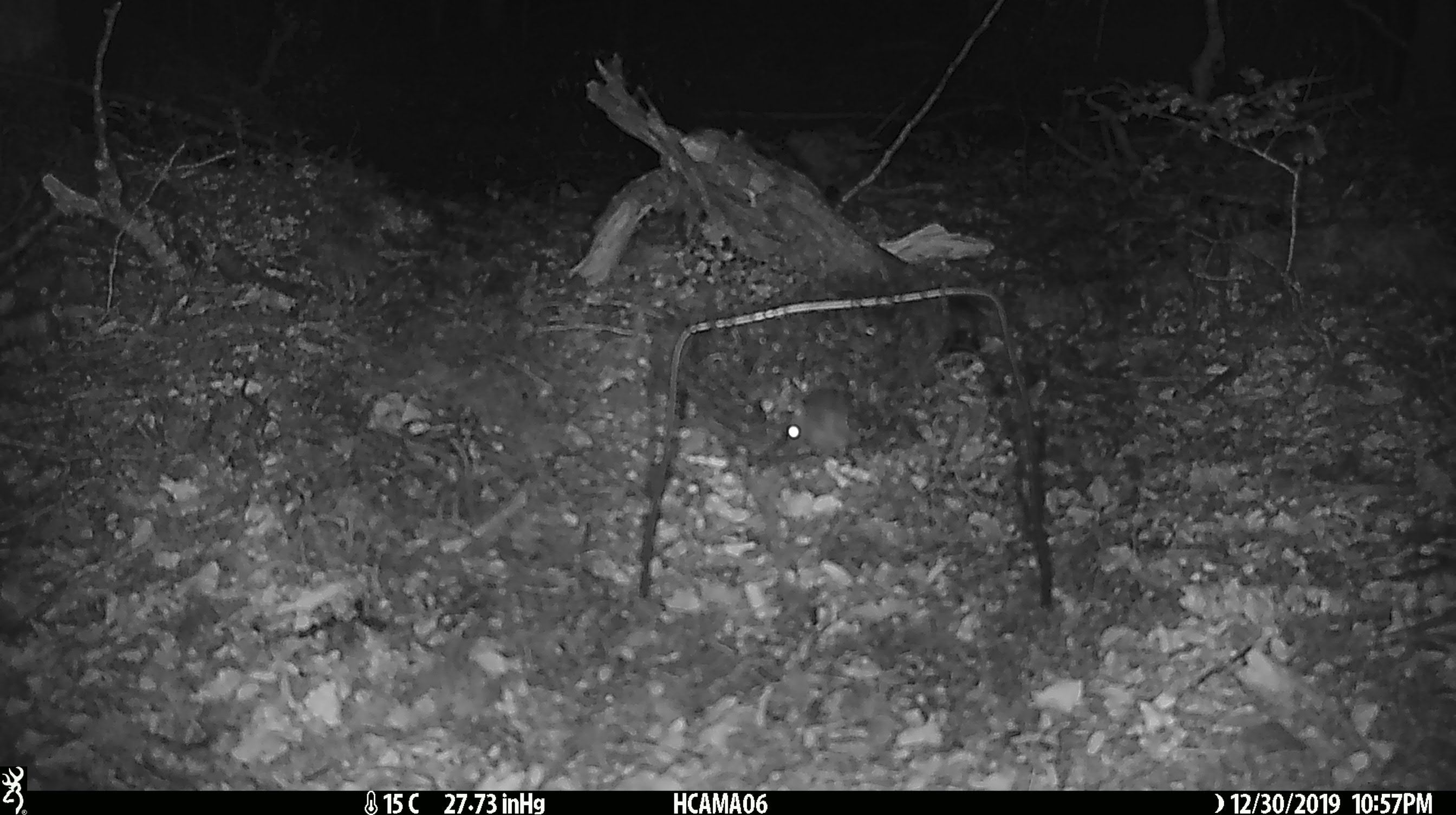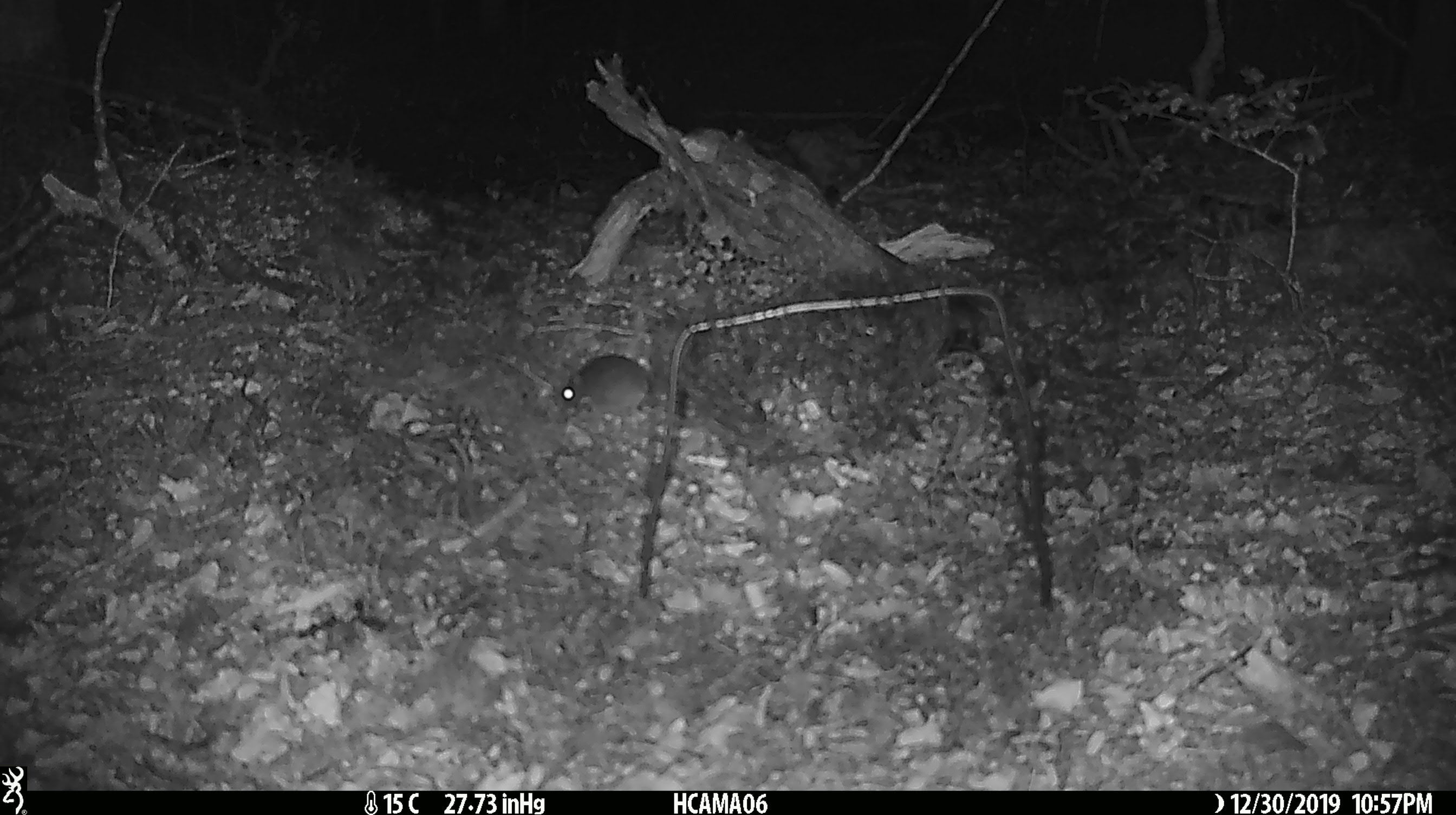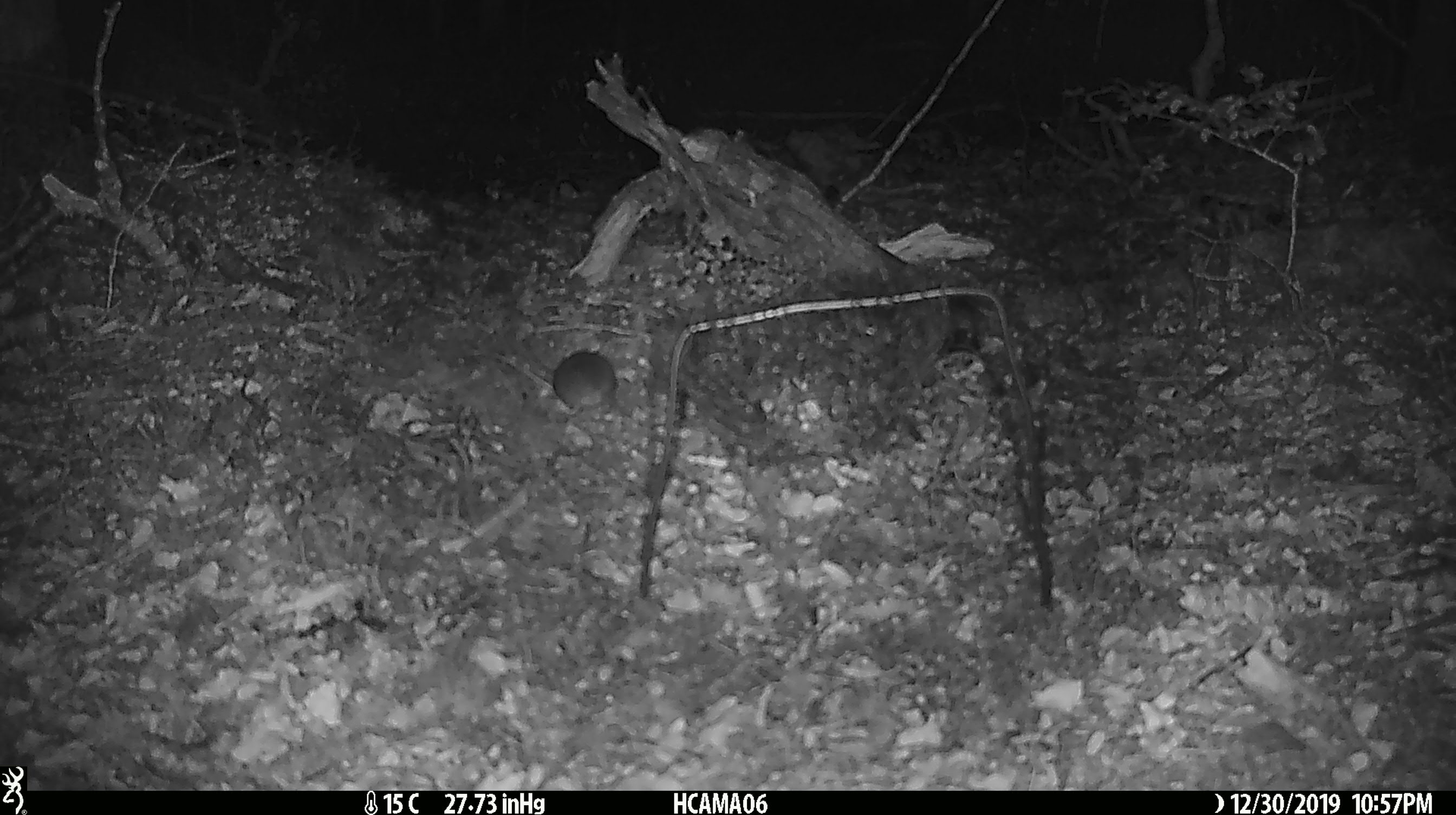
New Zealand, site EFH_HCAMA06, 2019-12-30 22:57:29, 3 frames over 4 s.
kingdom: Animalia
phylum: Chordata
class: Mammalia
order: Rodentia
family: Muridae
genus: Mus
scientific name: Mus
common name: mouse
Mouse (Mus).